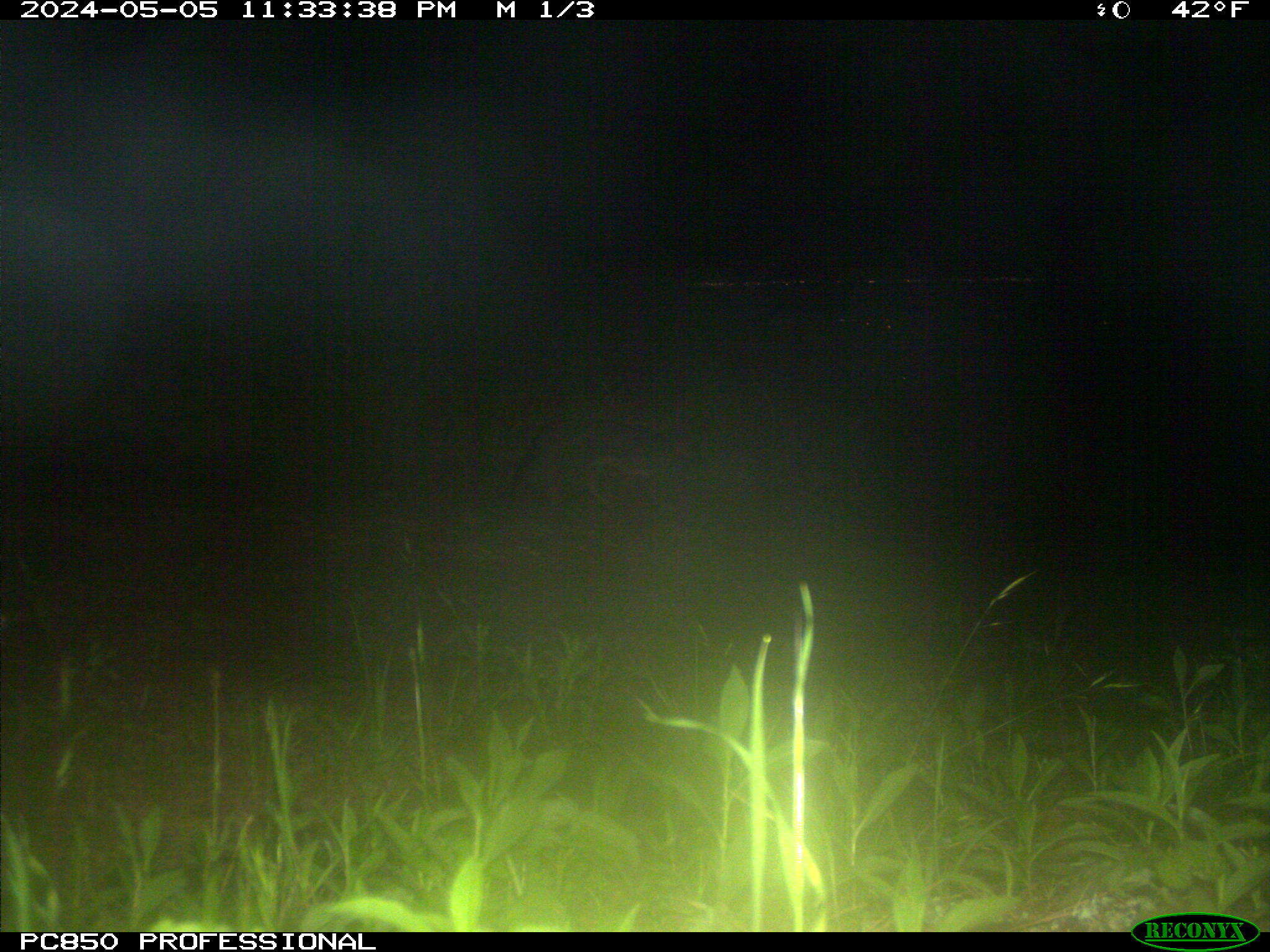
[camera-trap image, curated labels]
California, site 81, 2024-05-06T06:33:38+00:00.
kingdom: Animalia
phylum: Chordata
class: Mammalia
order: Carnivora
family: Canidae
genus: Urocyon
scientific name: Urocyon cinereoargenteus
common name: gray fox